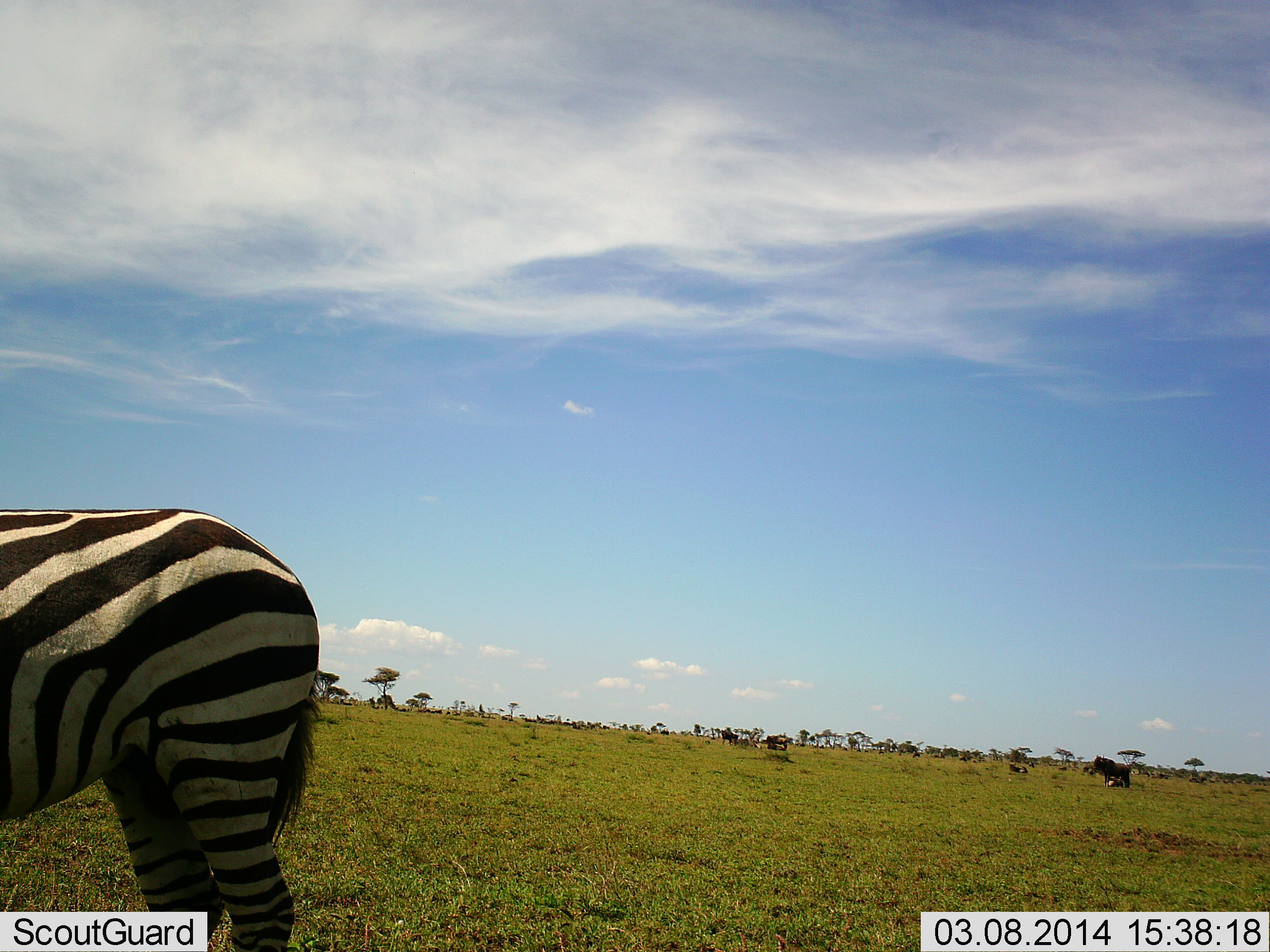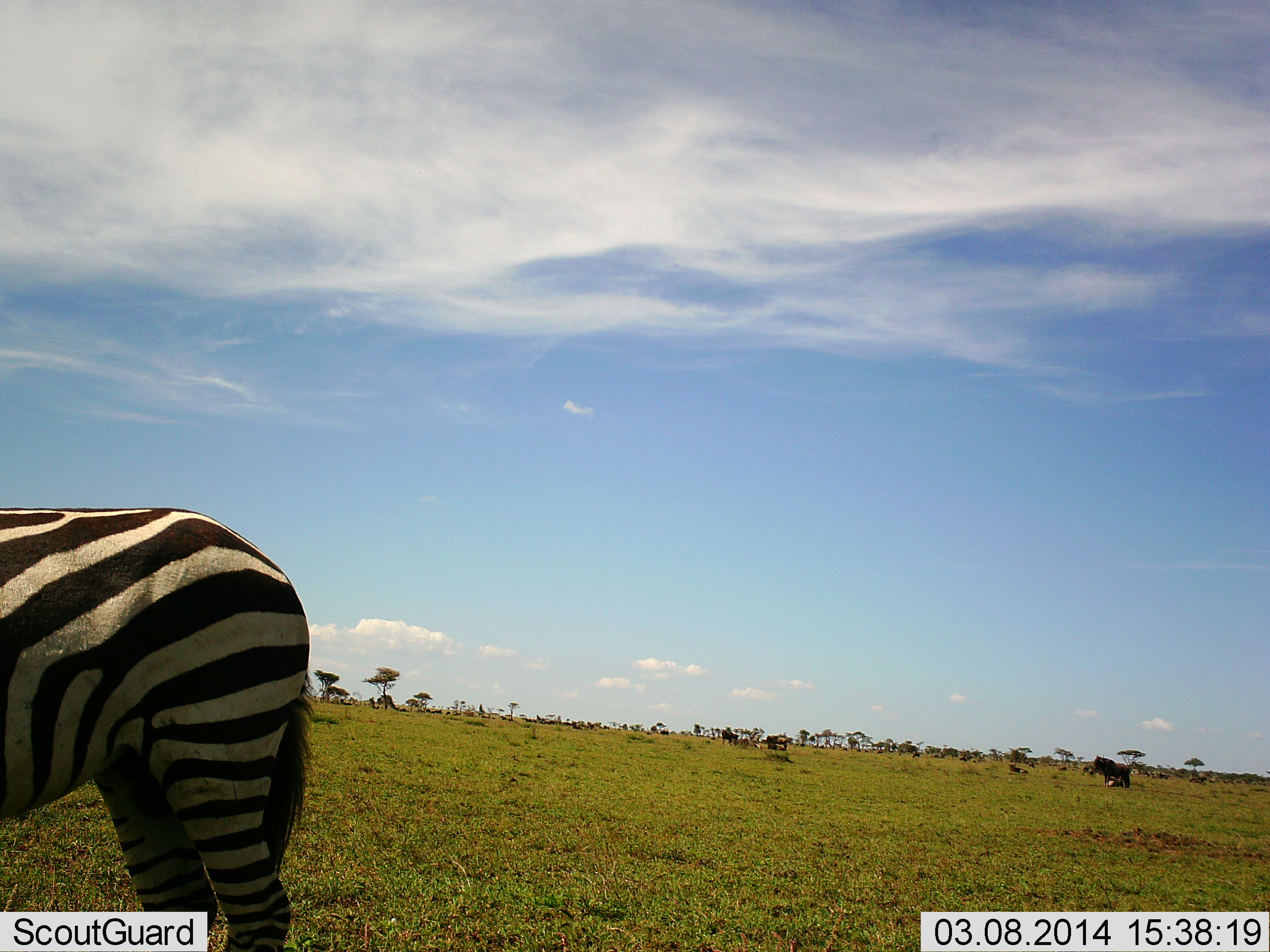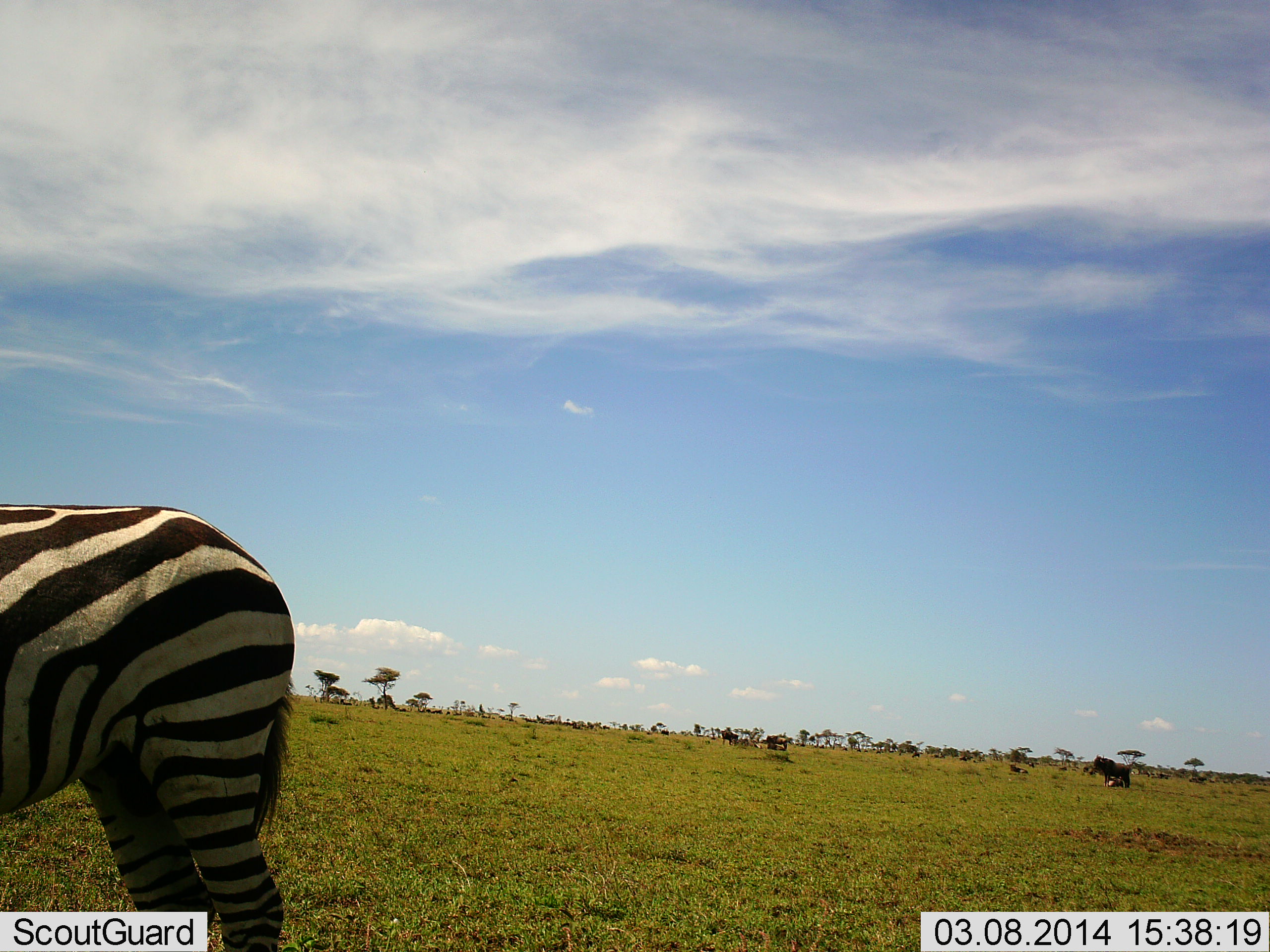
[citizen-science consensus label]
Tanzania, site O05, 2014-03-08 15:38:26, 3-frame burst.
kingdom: Animalia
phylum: Chordata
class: Mammalia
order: Perissodactyla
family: Equidae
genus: Equus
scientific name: Equus quagga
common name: plains zebra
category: zebra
Zebra (plains zebra) (Equus quagga), count 1. Behavior (volunteer vote fractions): standing 90%, resting 0%, moving 10%, interacting 0%. Young present (vote fraction): 0%. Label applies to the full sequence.